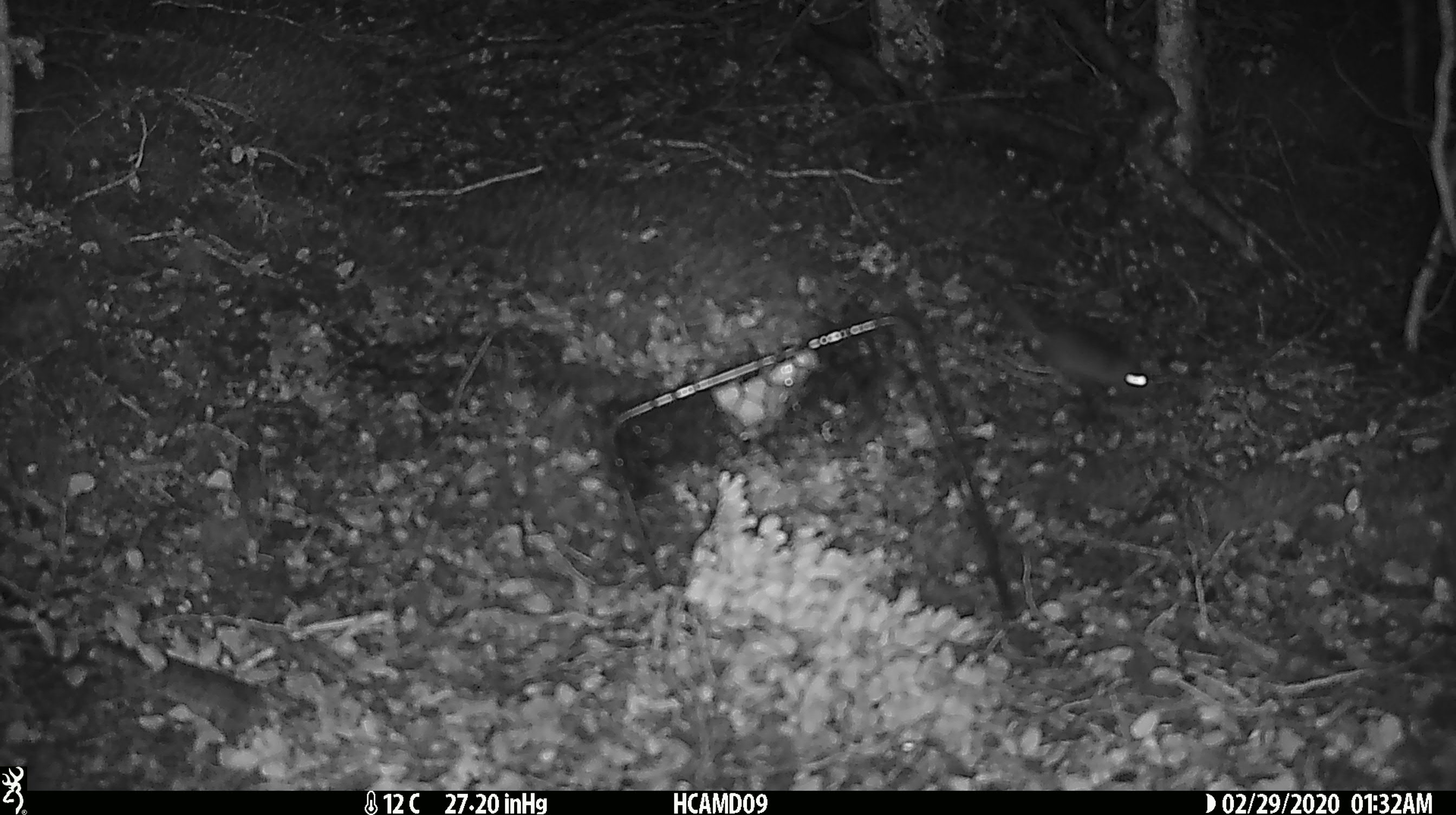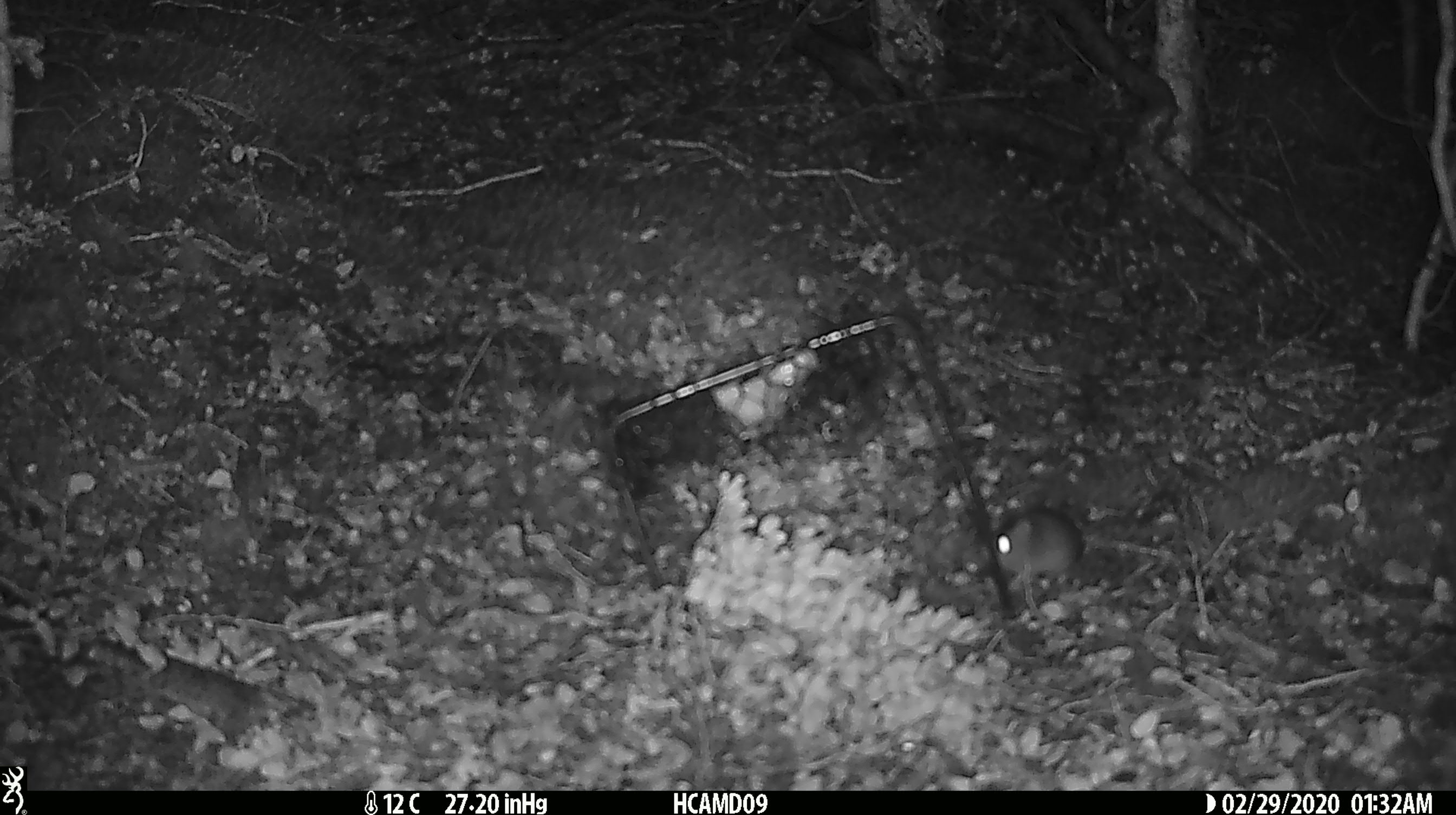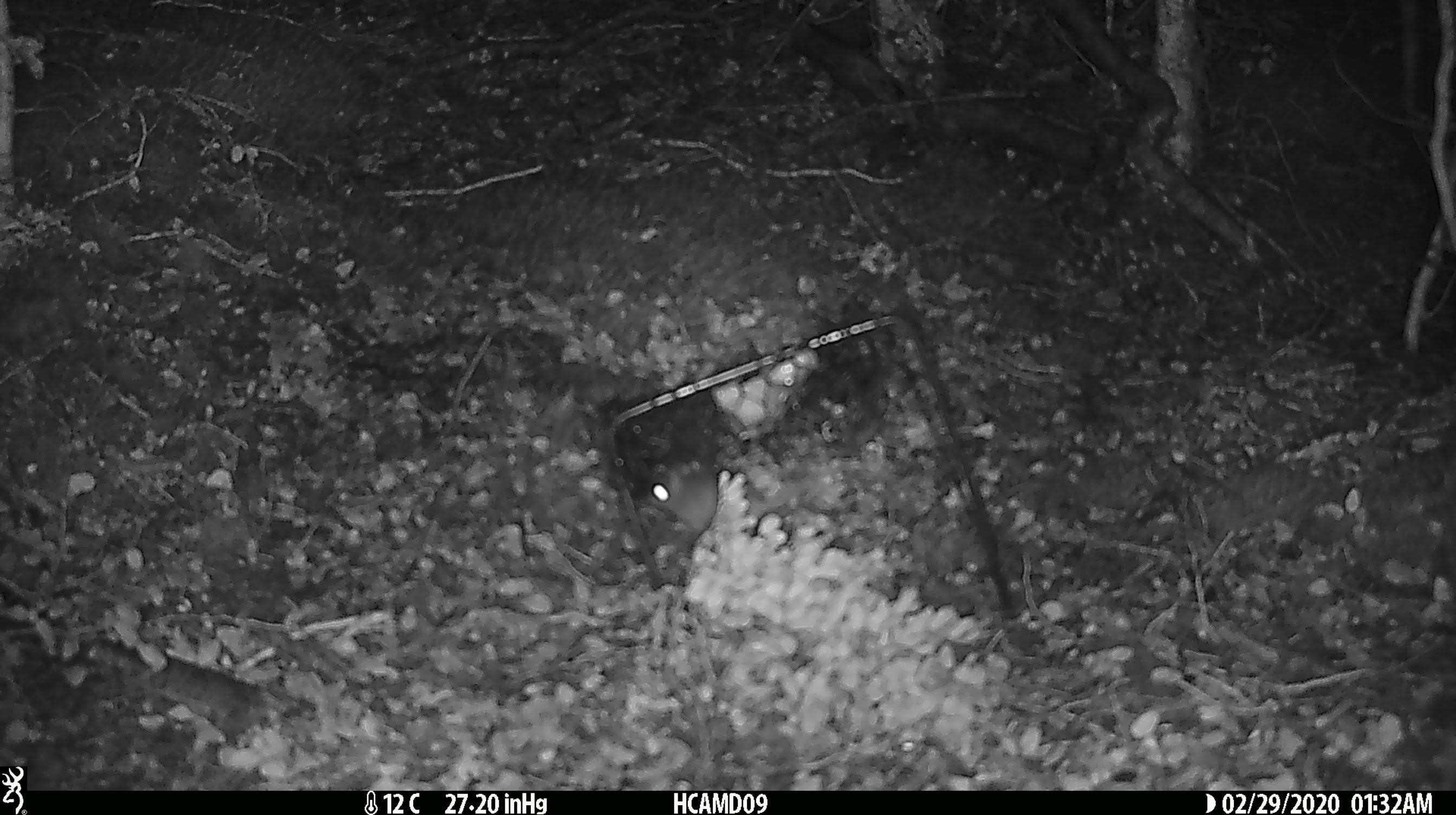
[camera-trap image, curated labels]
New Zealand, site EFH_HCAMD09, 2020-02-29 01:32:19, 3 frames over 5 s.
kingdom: Animalia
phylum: Chordata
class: Mammalia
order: Rodentia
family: Muridae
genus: Mus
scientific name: Mus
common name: mouse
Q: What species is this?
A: Mouse (Mus).